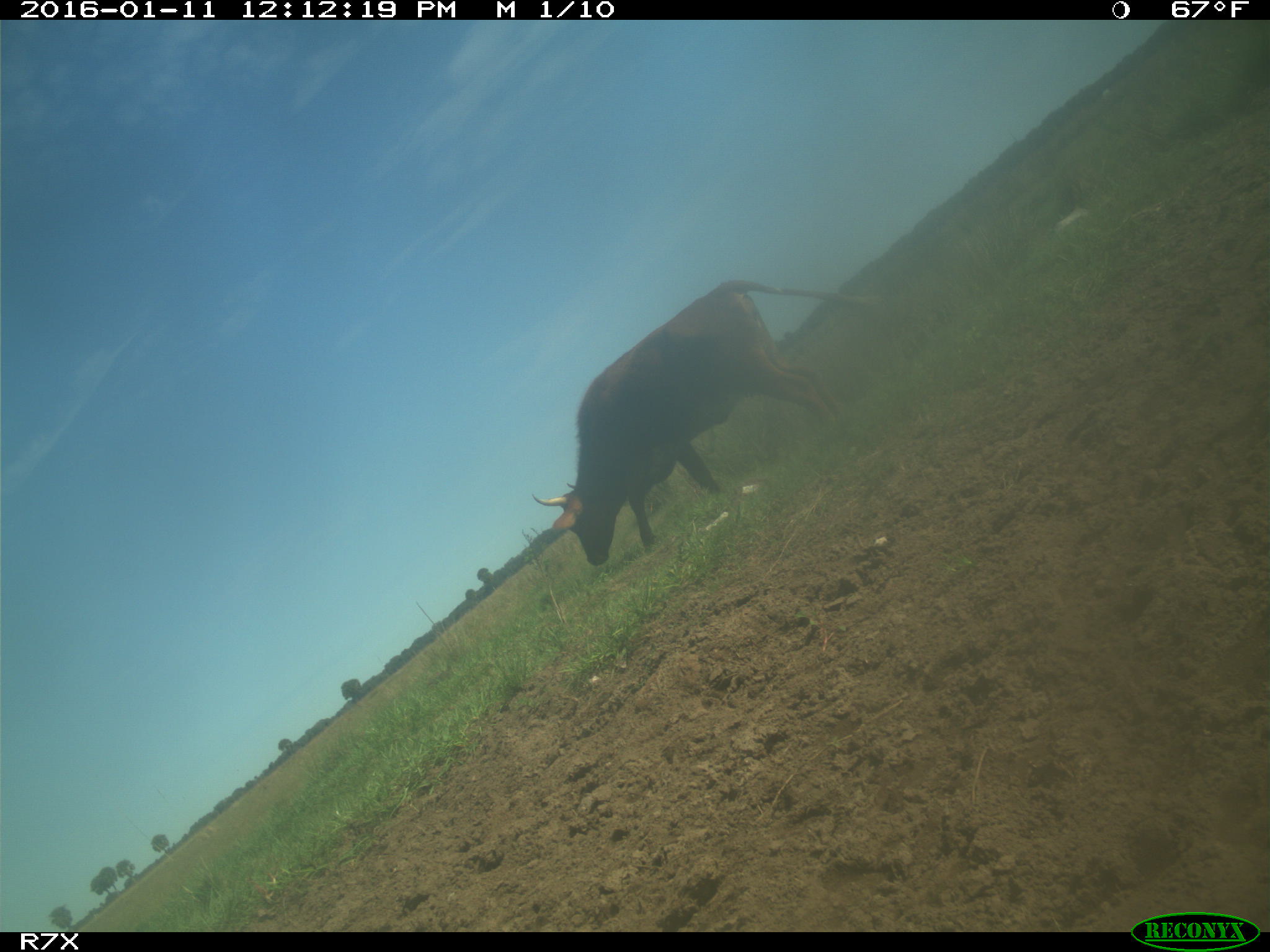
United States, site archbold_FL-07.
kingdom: Animalia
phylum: Chordata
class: Mammalia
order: Artiodactyla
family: Bovidae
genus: Bos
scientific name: Bos taurus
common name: domestic cow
Bos taurus (domestic cow).